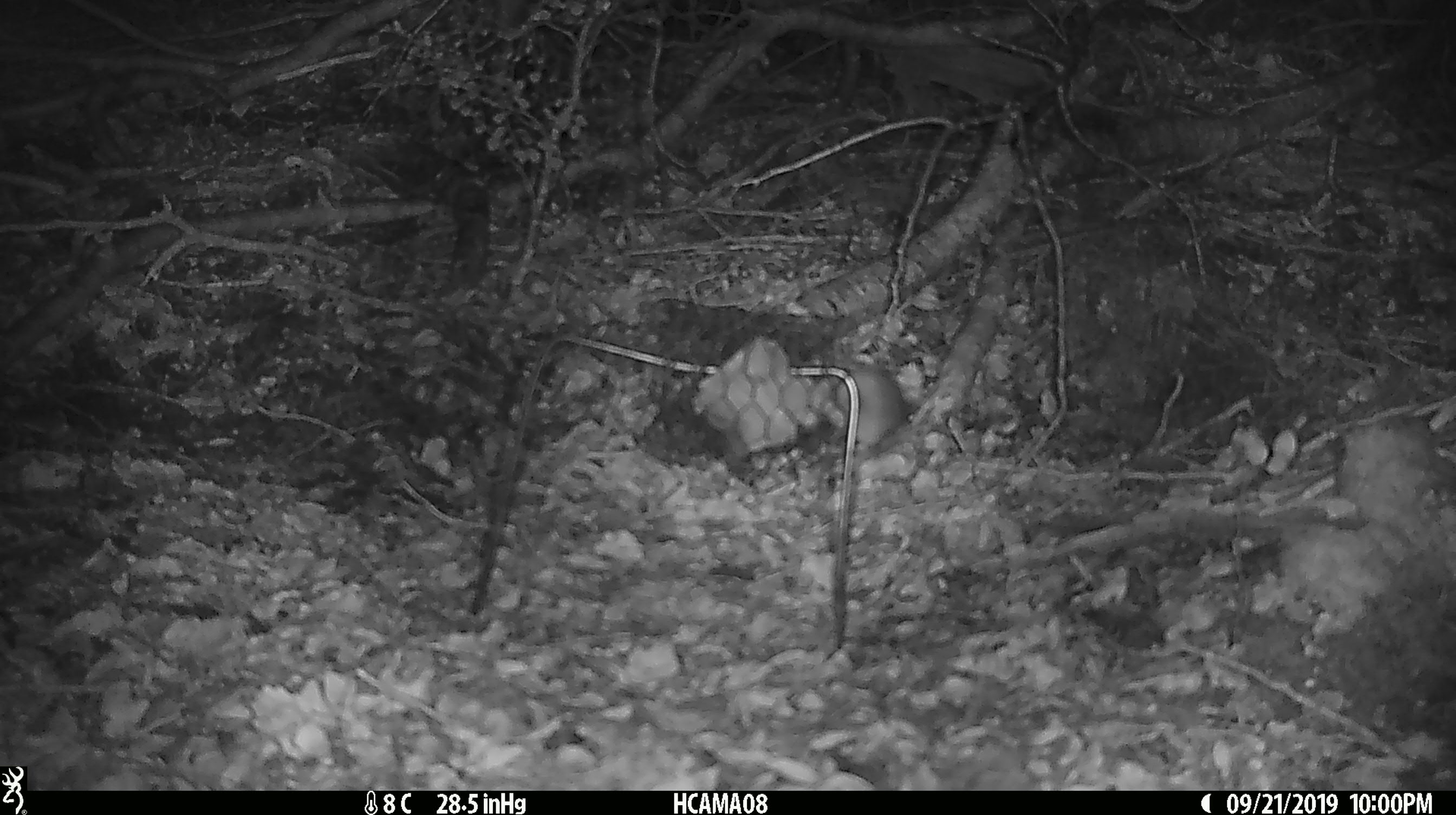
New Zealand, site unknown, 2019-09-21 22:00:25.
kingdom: Animalia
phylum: Chordata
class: Mammalia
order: Rodentia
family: Muridae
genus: Mus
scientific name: Mus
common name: mouse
Mouse (Mus).